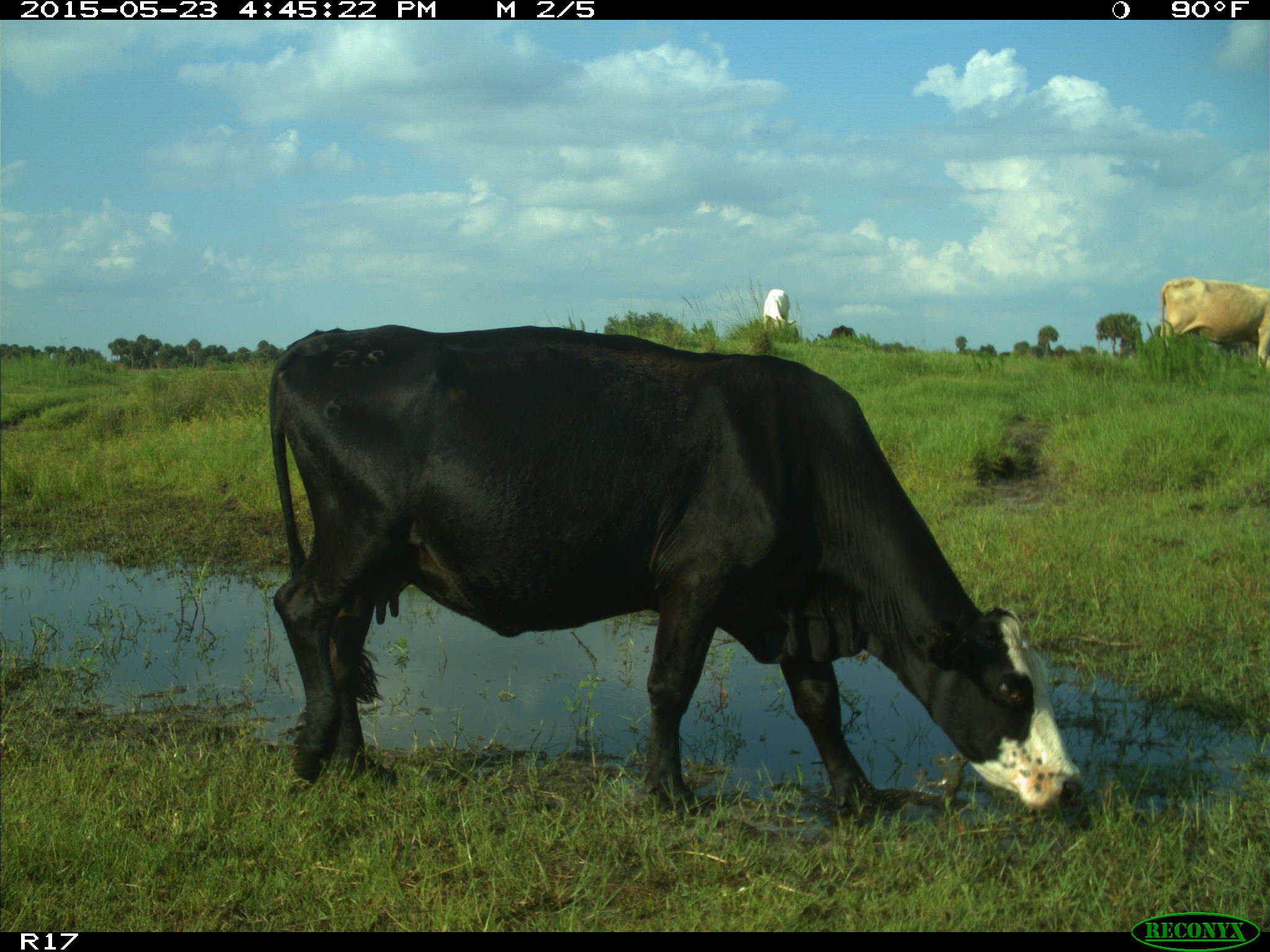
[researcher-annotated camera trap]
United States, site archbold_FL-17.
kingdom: Animalia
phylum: Chordata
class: Mammalia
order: Artiodactyla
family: Bovidae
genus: Bos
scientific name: Bos taurus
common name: domestic cow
Bos taurus (domestic cow).